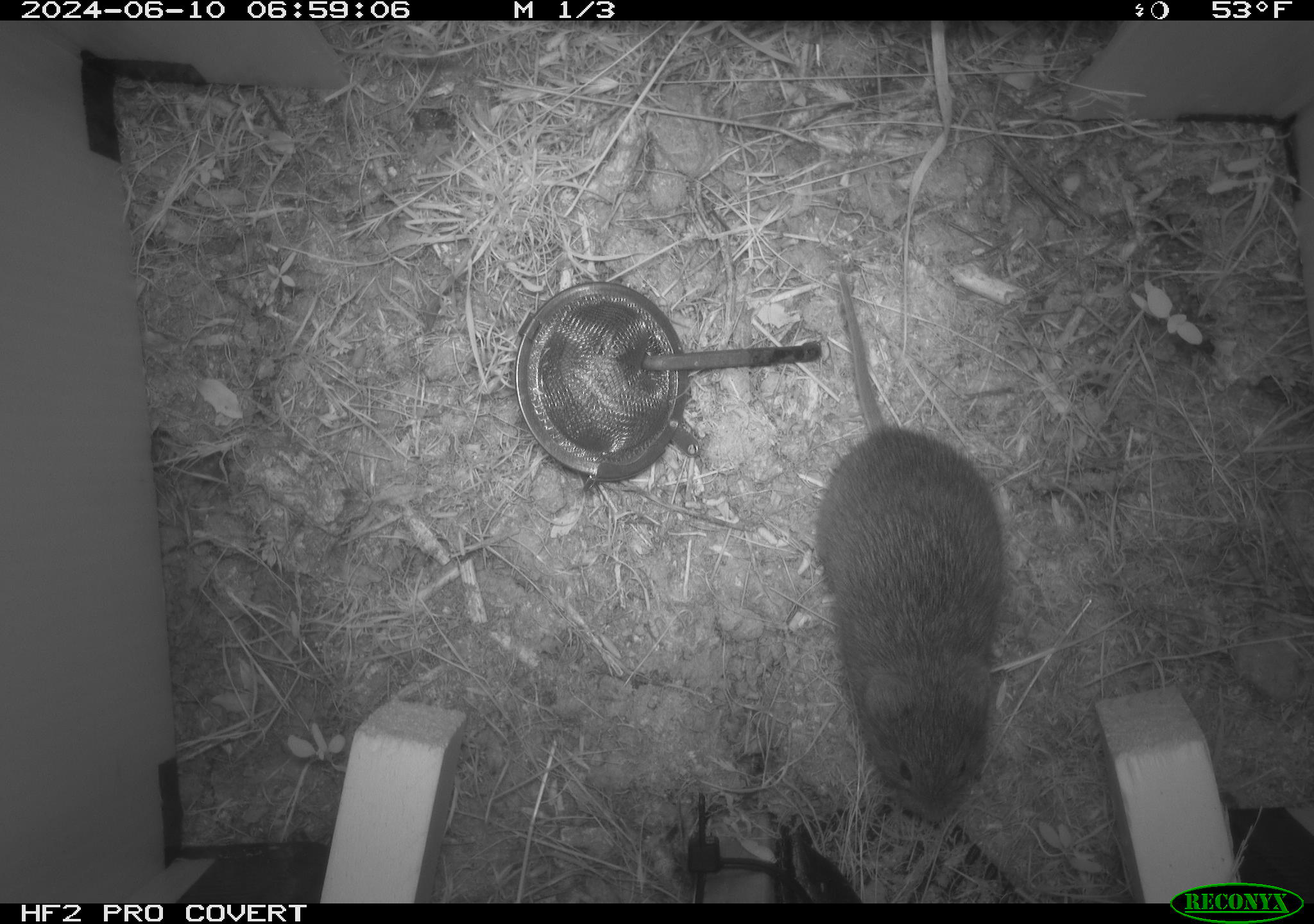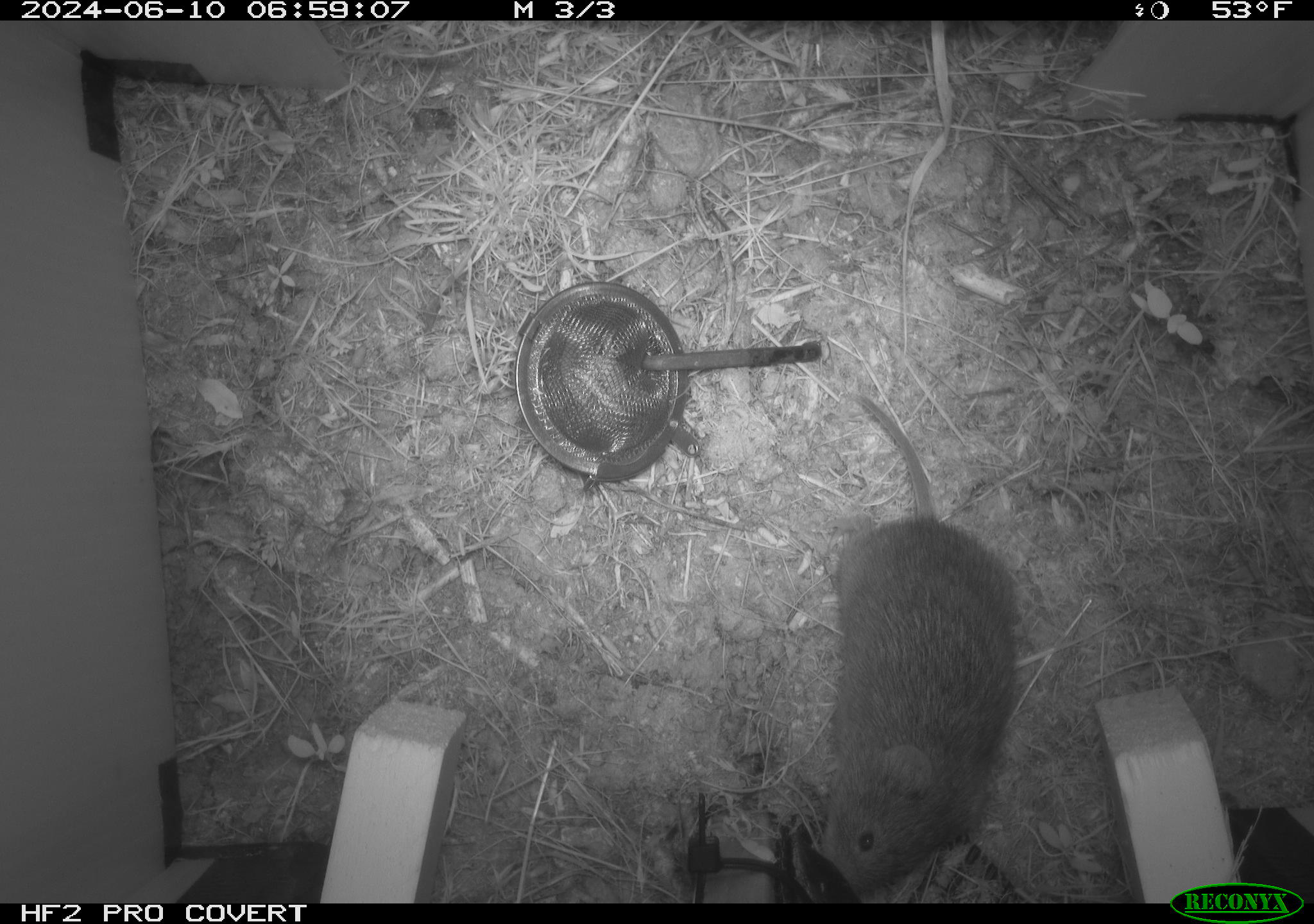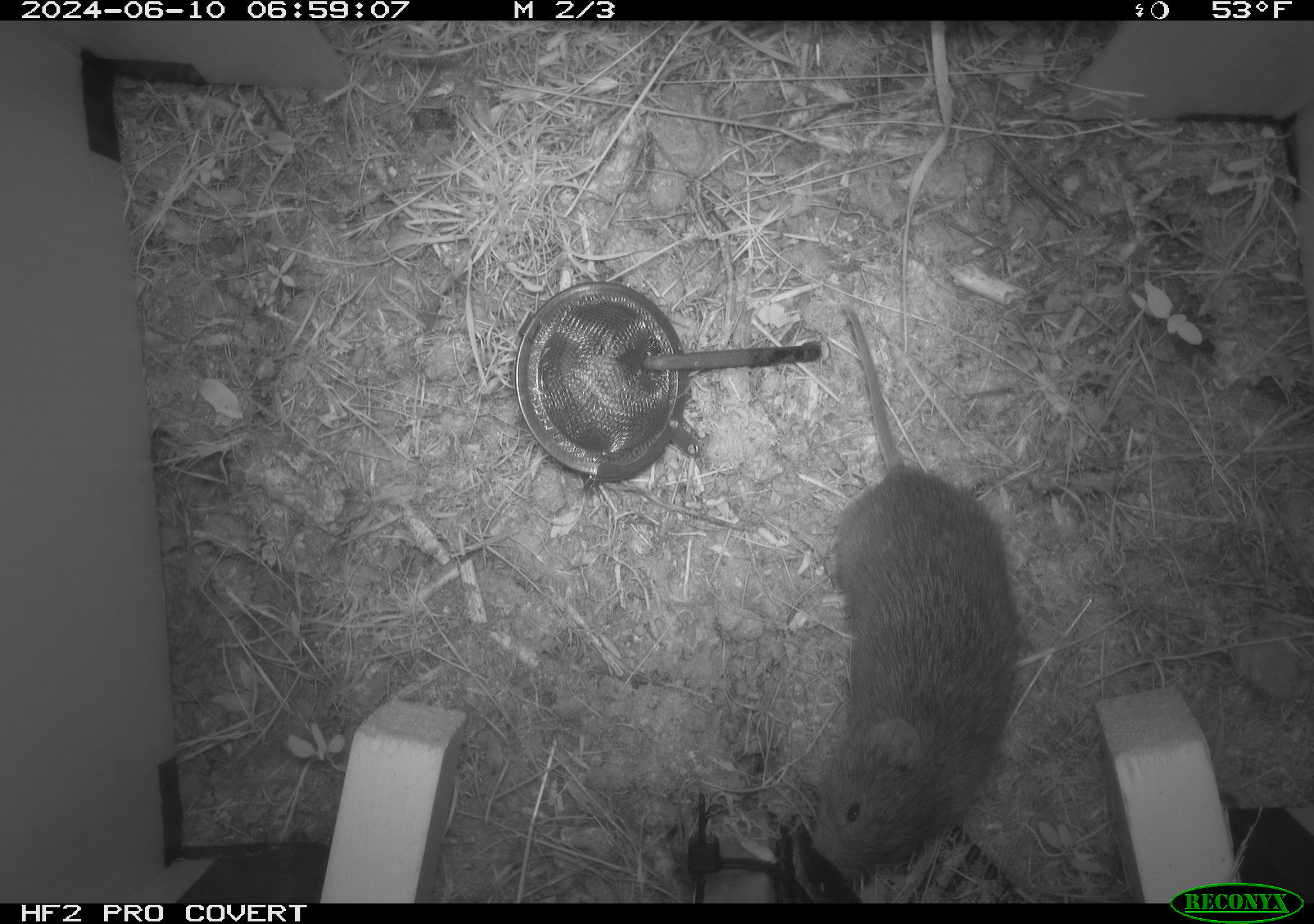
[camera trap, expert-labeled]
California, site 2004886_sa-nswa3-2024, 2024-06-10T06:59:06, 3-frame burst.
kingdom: Animalia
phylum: Chordata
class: Mammalia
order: Rodentia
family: Cricetidae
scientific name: Arvicolinae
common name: voles, lemmings, and muskrats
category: arvicolinae subfamily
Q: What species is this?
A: Arvicolinae subfamily (voles, lemmings, and muskrats) (Arvicolinae).